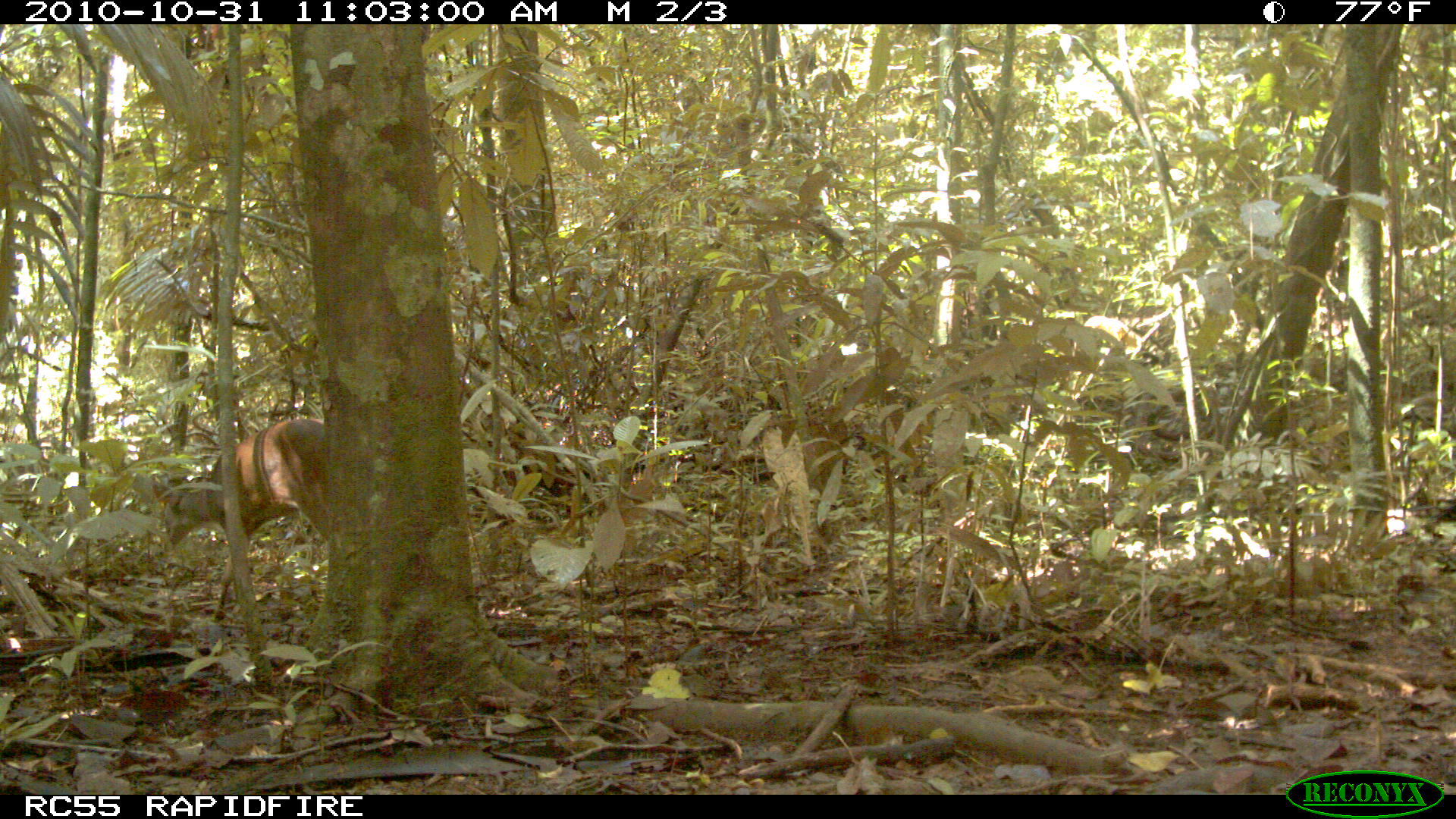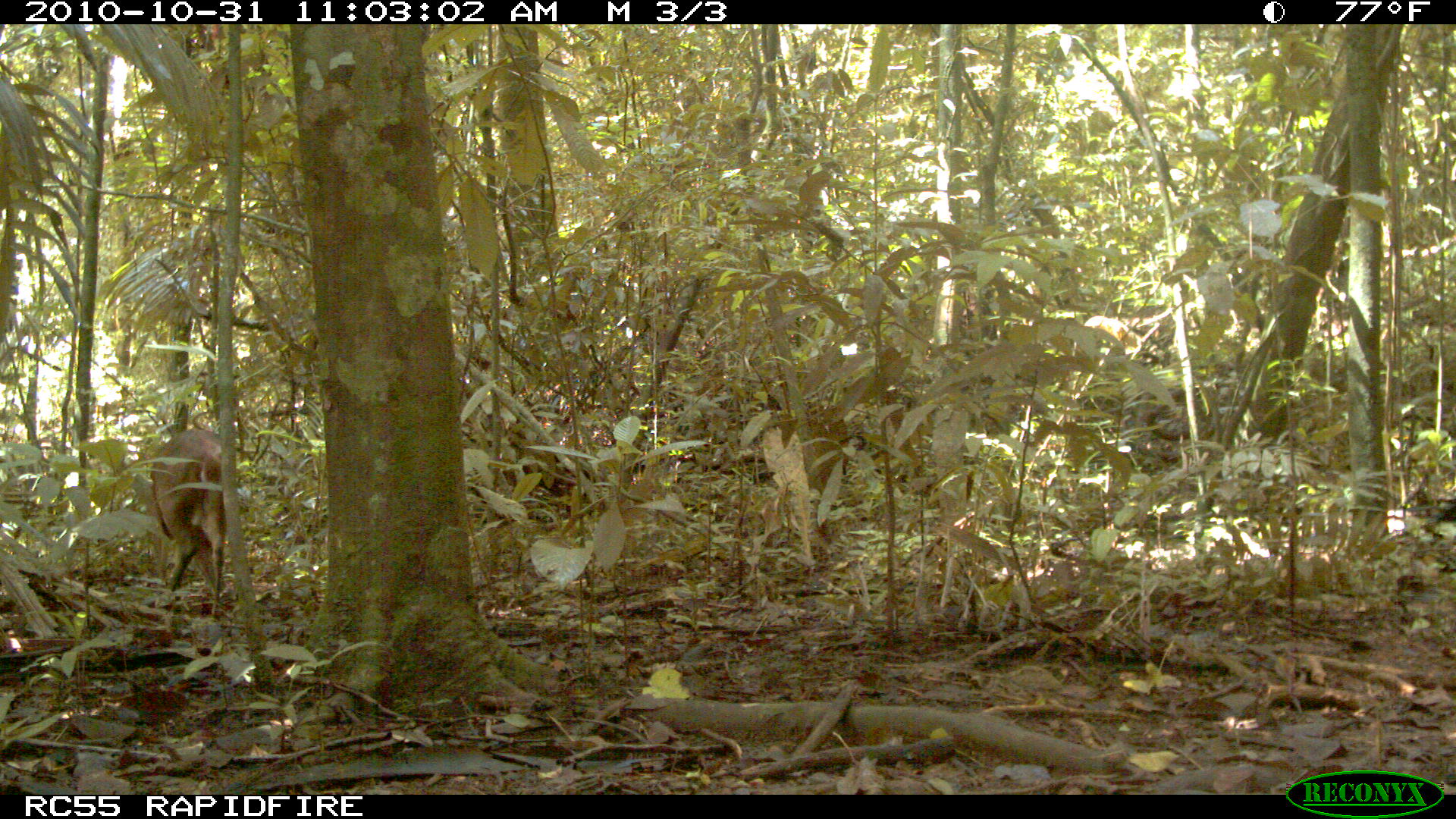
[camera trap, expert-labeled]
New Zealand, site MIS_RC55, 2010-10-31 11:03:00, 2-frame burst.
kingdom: Animalia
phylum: Chordata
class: Mammalia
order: Artiodactyla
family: Cervidae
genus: Odocoileus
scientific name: Odocoileus virginianus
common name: white-tailed deer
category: white tailed deer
White tailed deer (white-tailed deer) (Odocoileus virginianus).